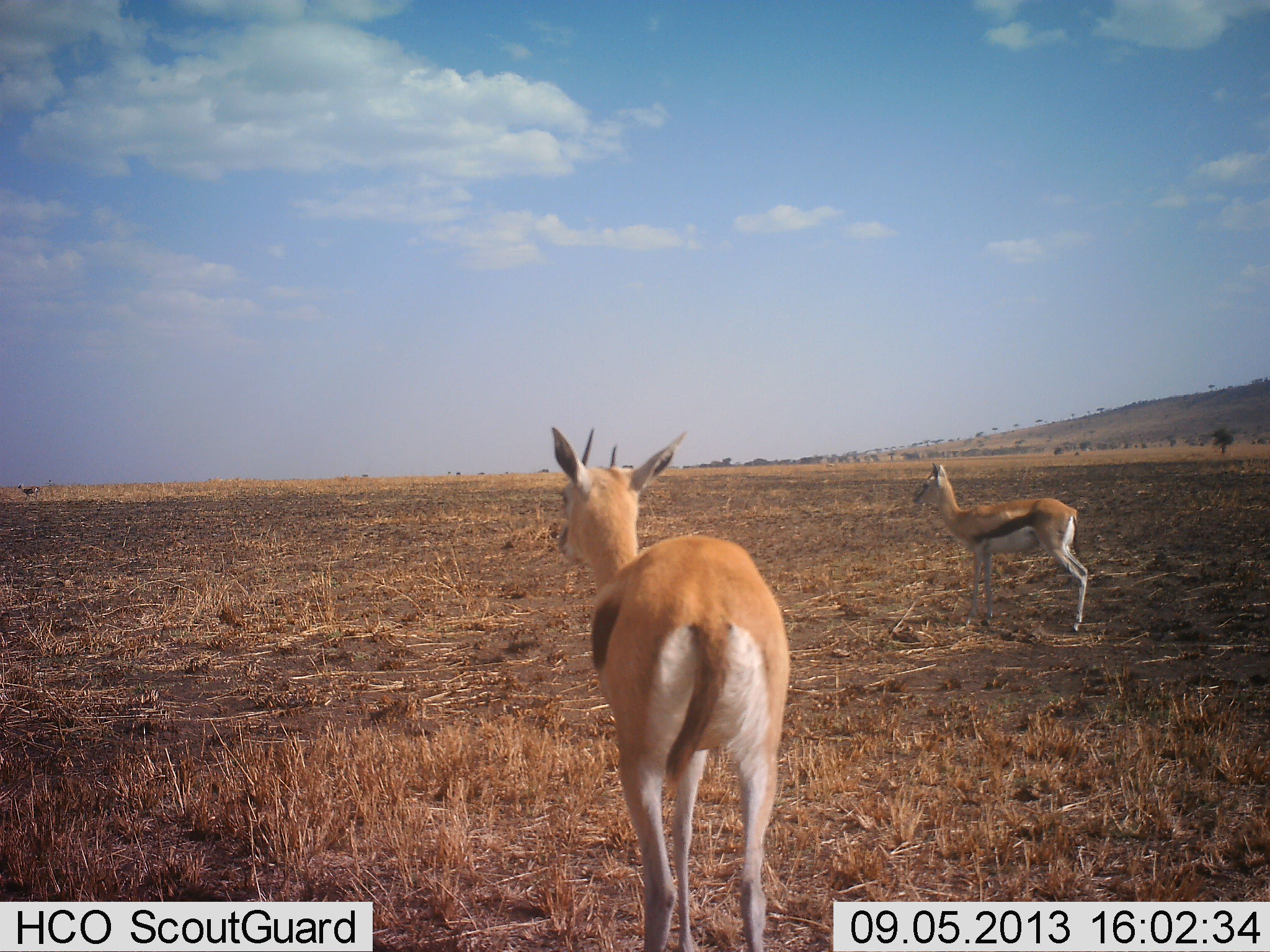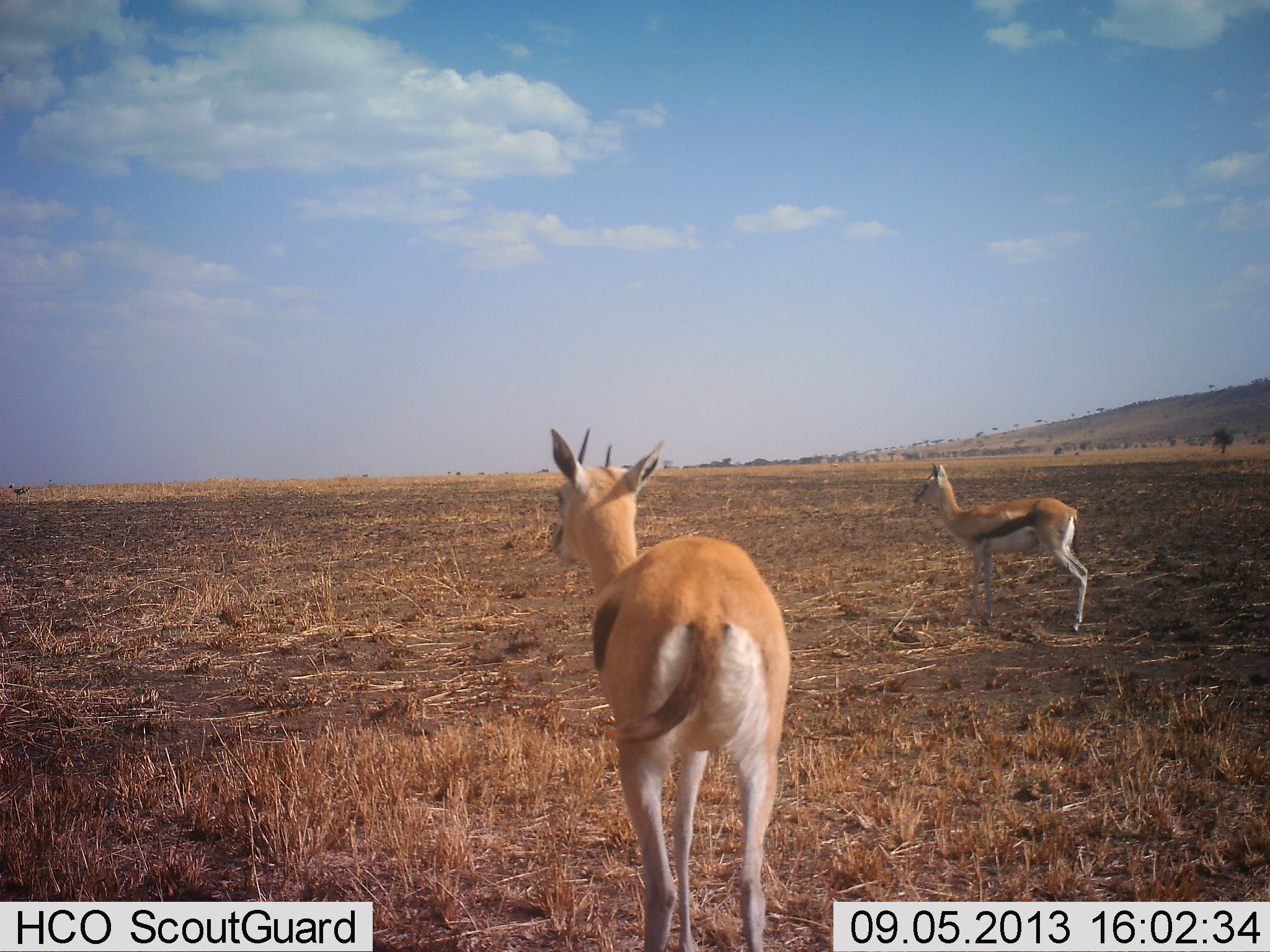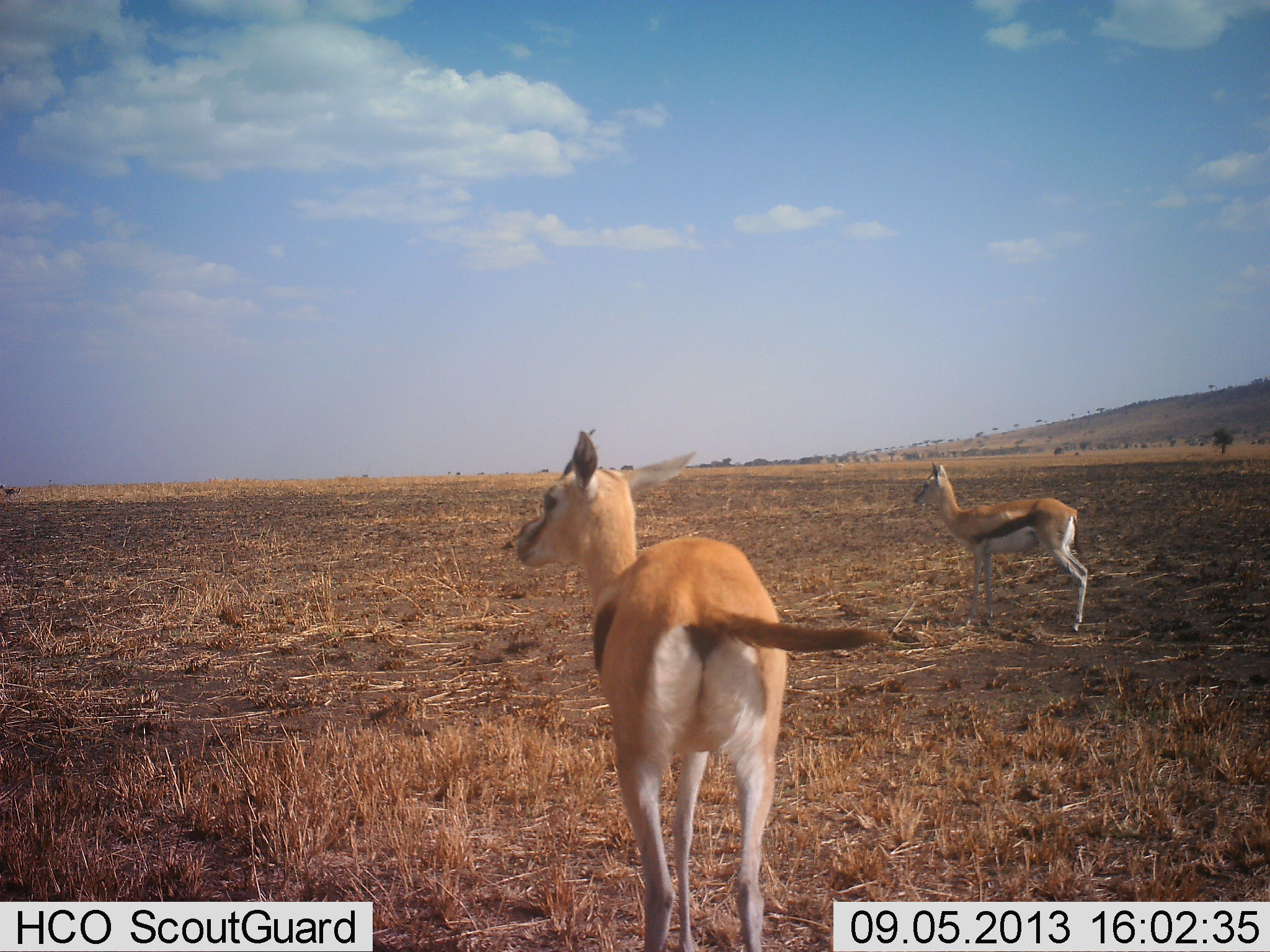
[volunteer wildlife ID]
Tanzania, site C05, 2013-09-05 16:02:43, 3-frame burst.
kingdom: Animalia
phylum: Chordata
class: Mammalia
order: Artiodactyla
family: Bovidae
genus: Eudorcas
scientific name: Eudorcas thomsonii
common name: thomson's gazelle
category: gazellethomsons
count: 2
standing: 97%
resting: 0%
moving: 10%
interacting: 3%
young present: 0%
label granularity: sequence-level